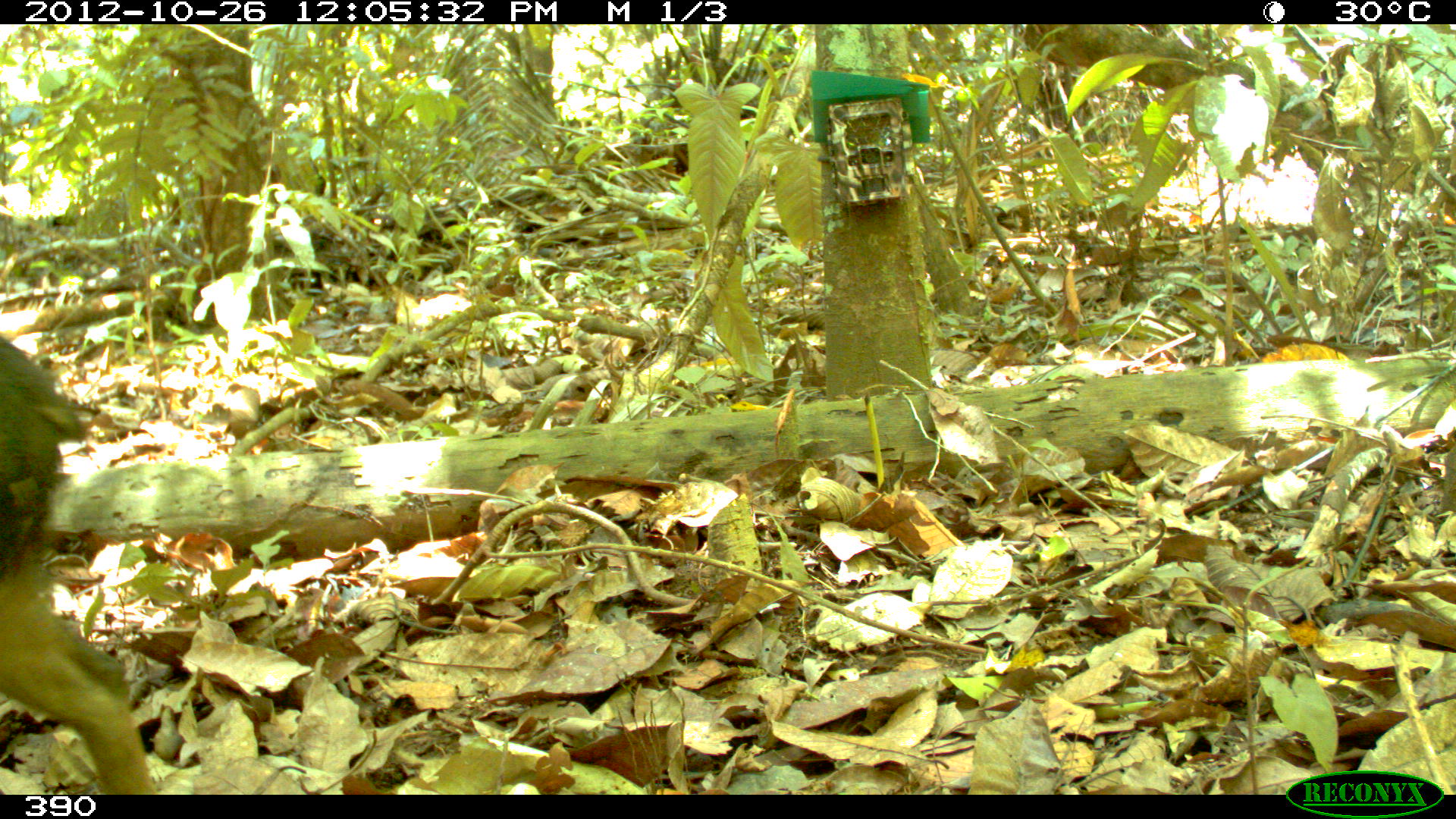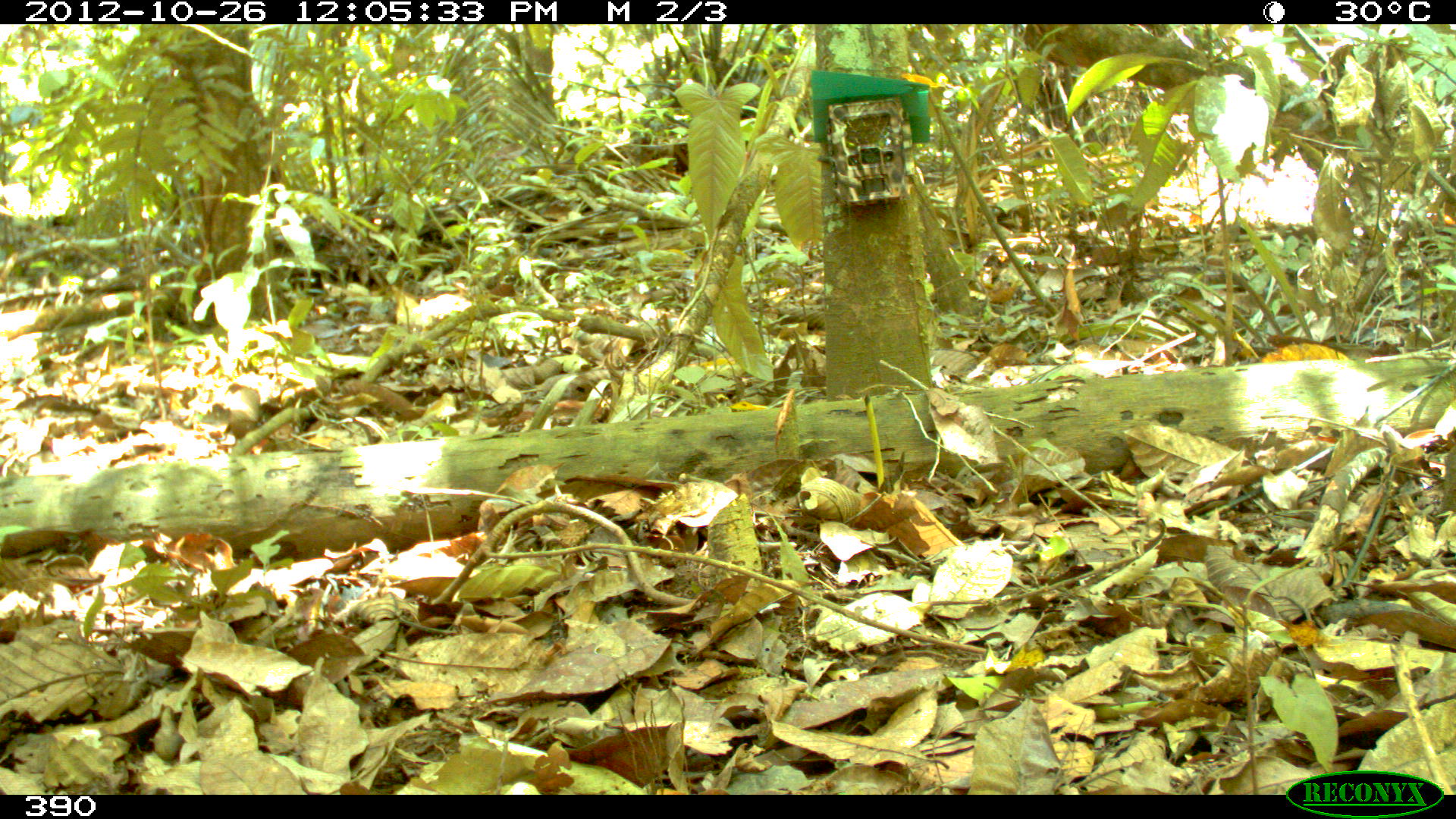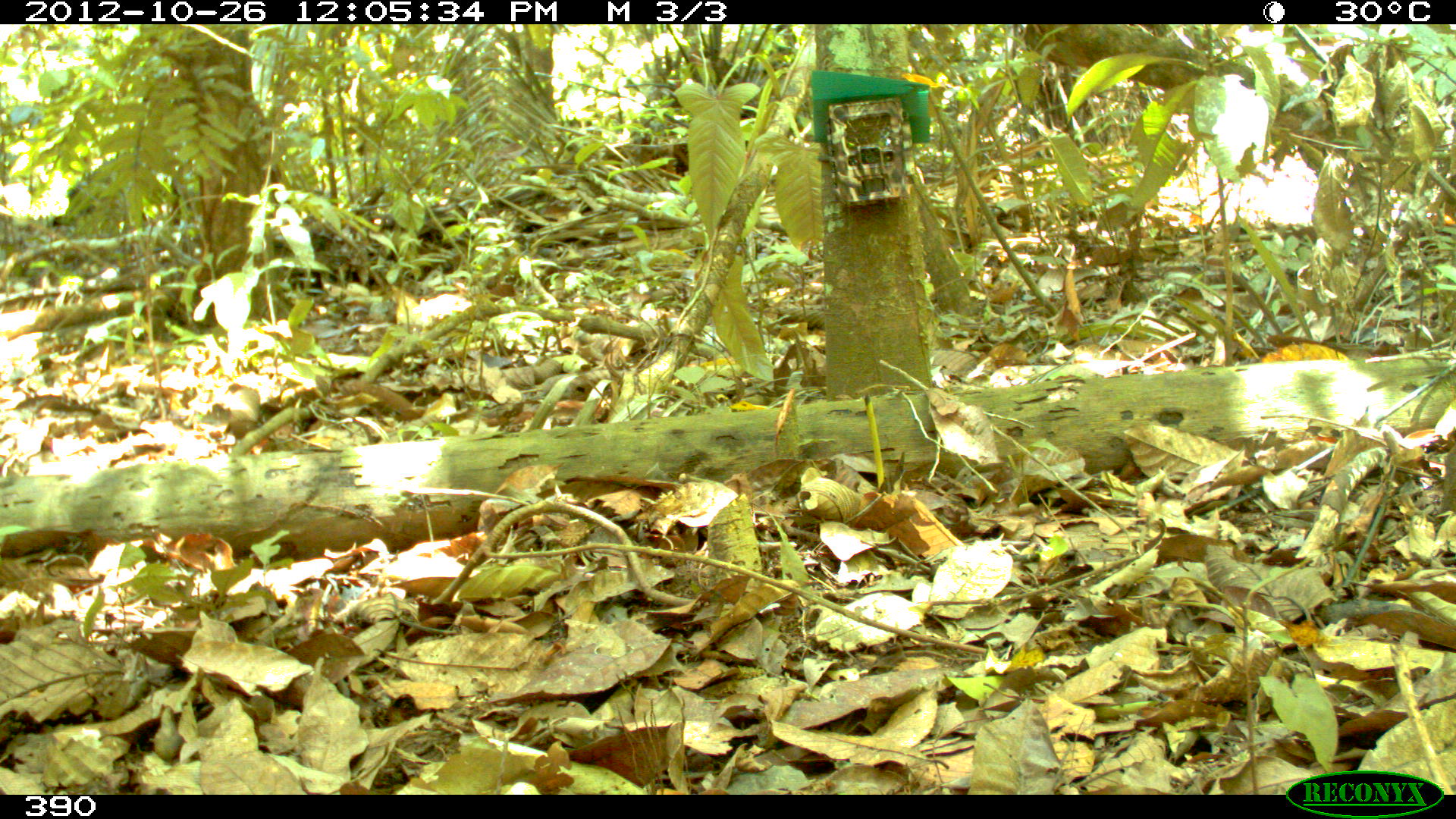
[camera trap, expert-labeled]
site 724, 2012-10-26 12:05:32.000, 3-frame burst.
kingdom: Animalia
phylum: Chordata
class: Mammalia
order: Artiodactyla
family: Tayassuidae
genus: Tayassu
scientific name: Tayassu pecari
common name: white-lipped peccary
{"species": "Tayassu pecari (white-lipped peccary)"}